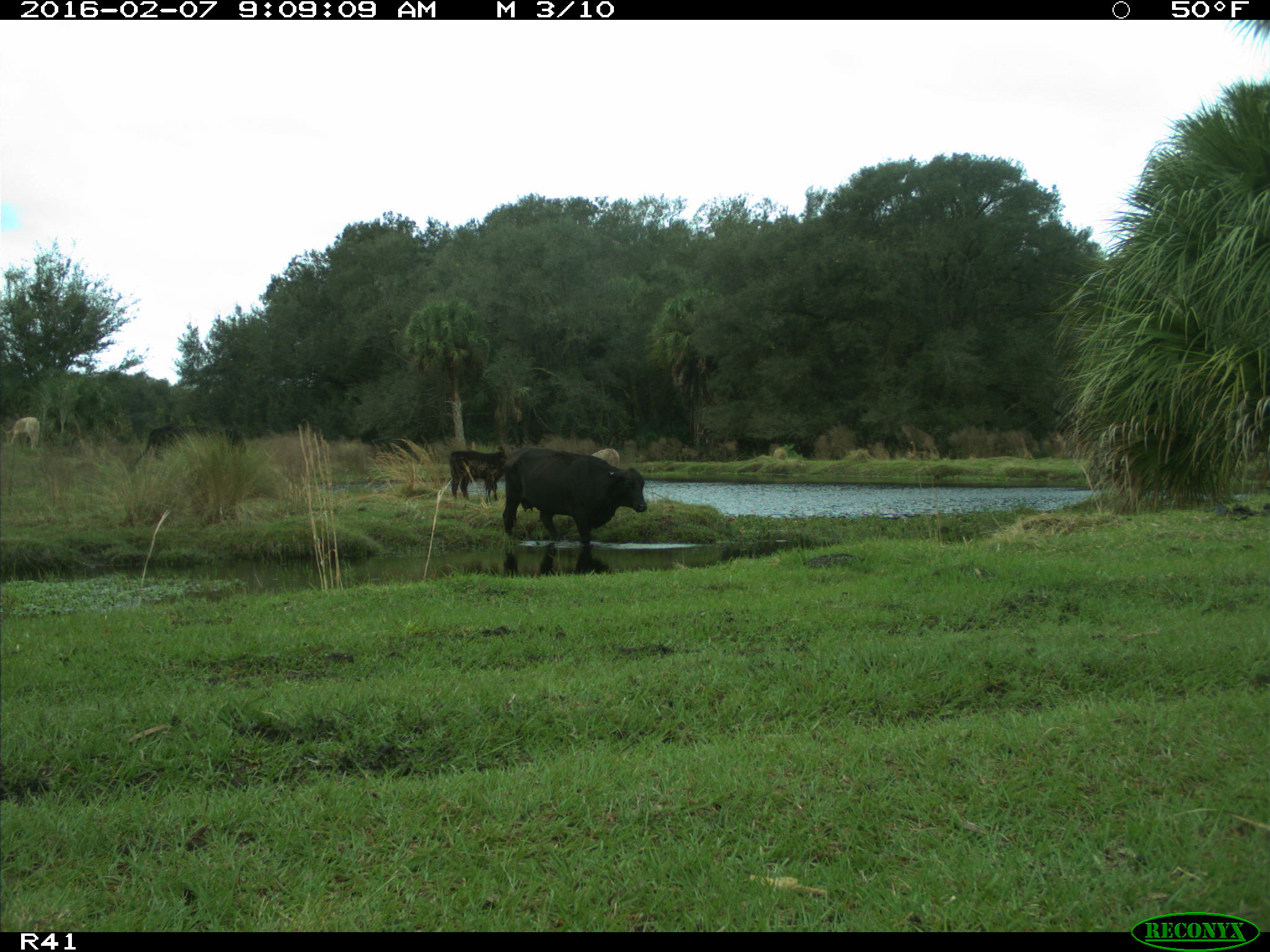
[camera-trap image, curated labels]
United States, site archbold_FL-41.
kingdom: Animalia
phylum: Chordata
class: Mammalia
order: Artiodactyla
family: Bovidae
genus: Bos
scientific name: Bos taurus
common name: domestic cow